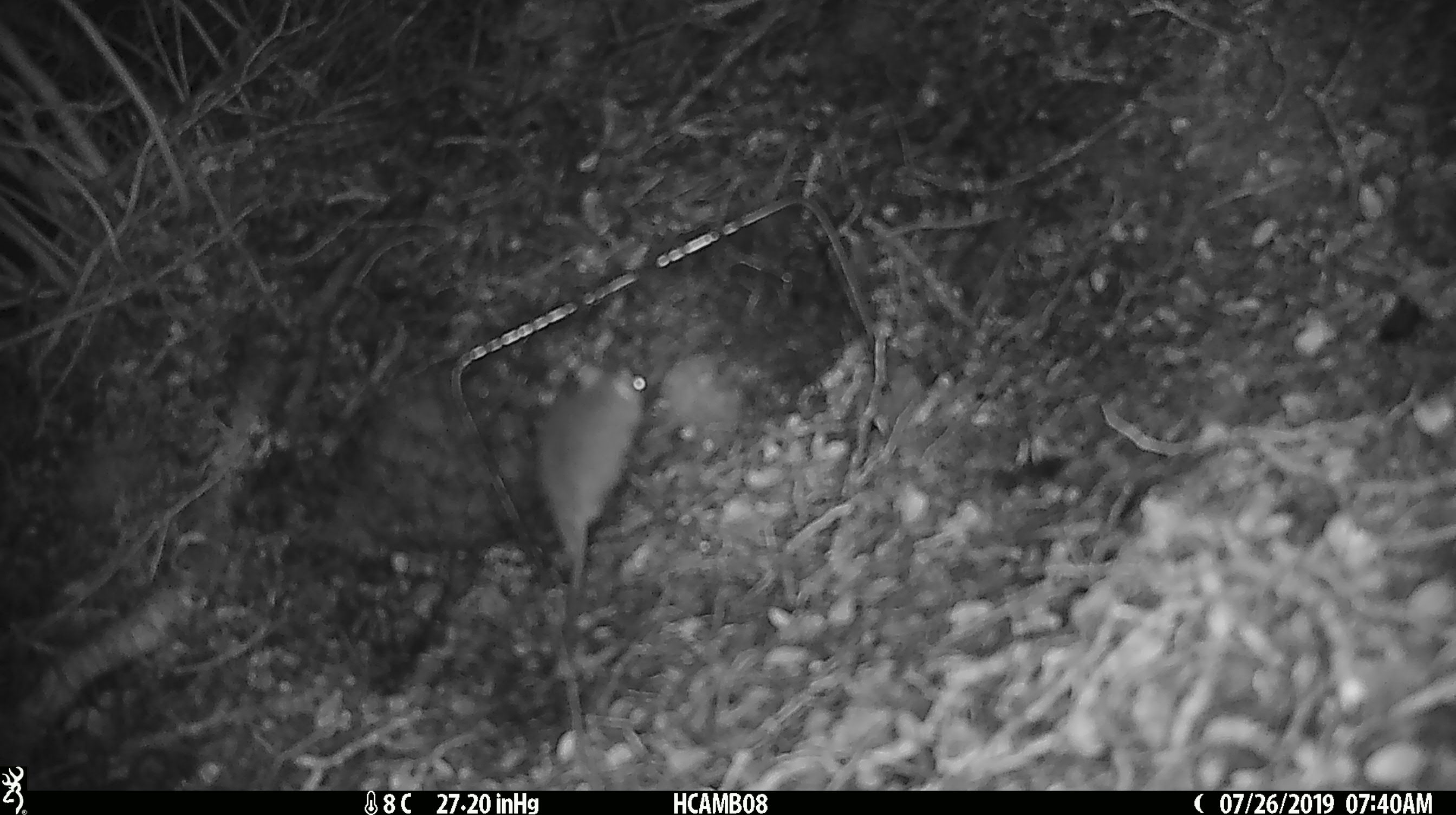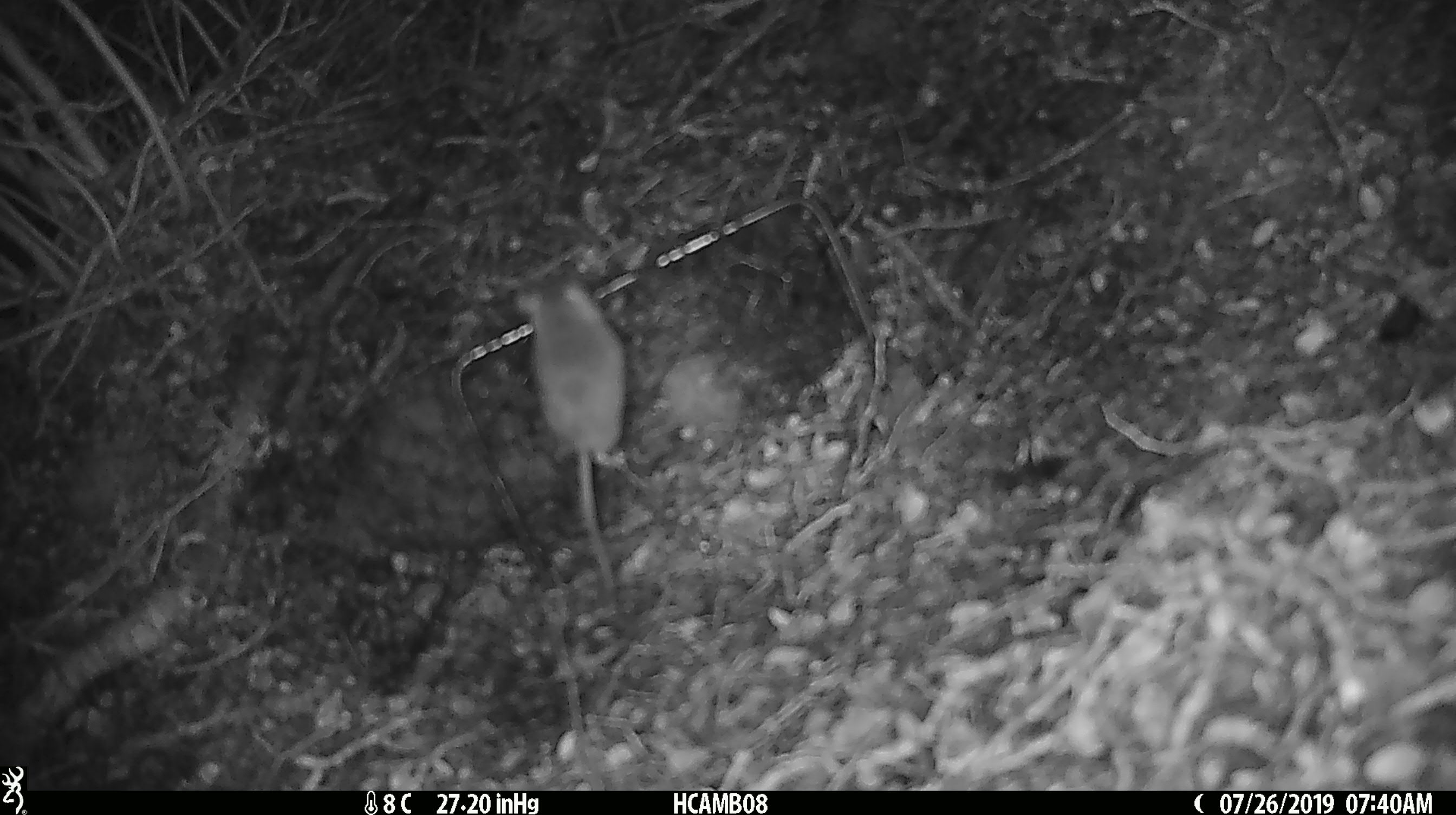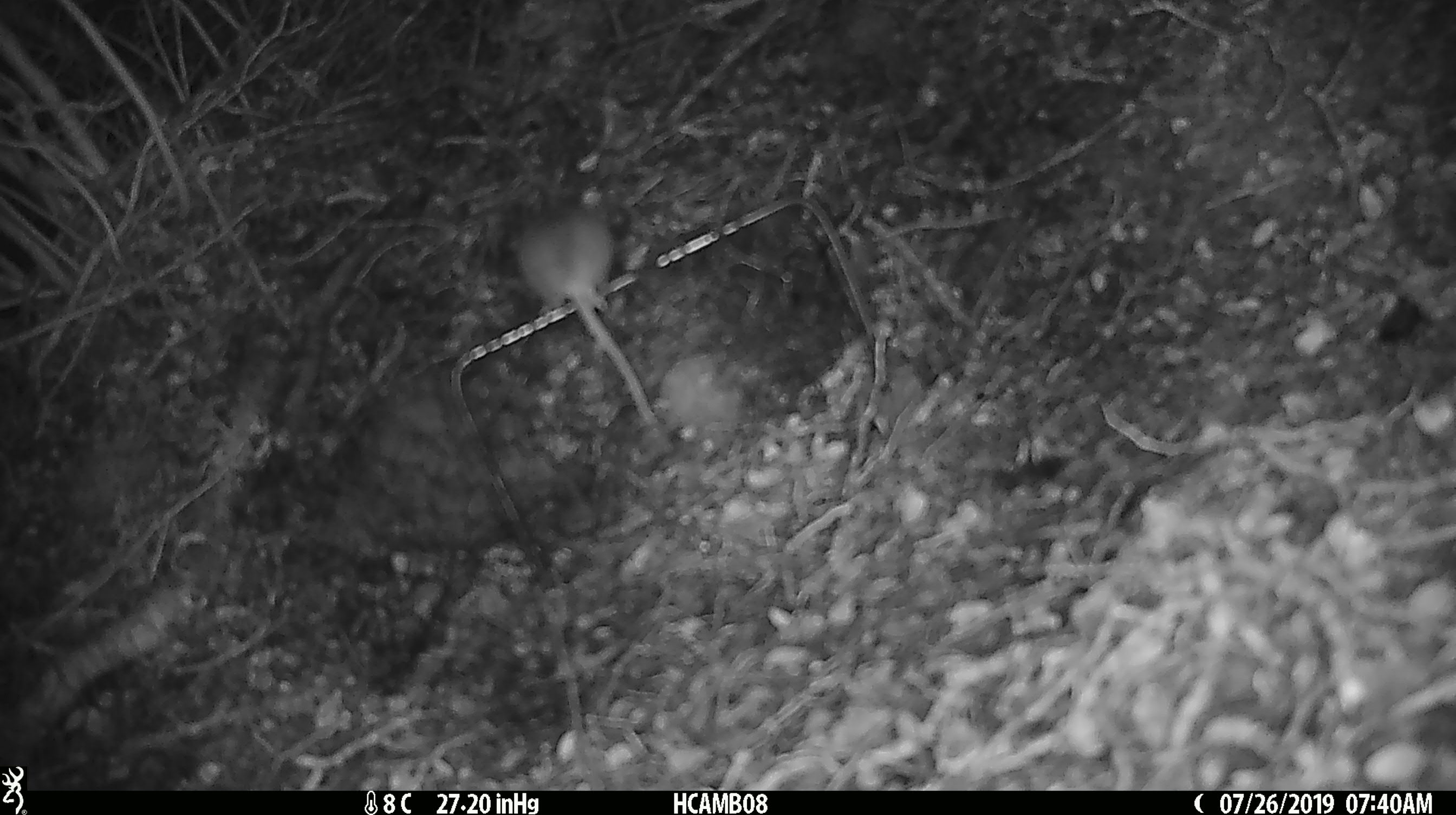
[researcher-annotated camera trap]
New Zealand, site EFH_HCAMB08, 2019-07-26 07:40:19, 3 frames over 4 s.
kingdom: Animalia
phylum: Chordata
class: Mammalia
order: Rodentia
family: Muridae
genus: Mus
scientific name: Mus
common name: mouse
Mouse (Mus).